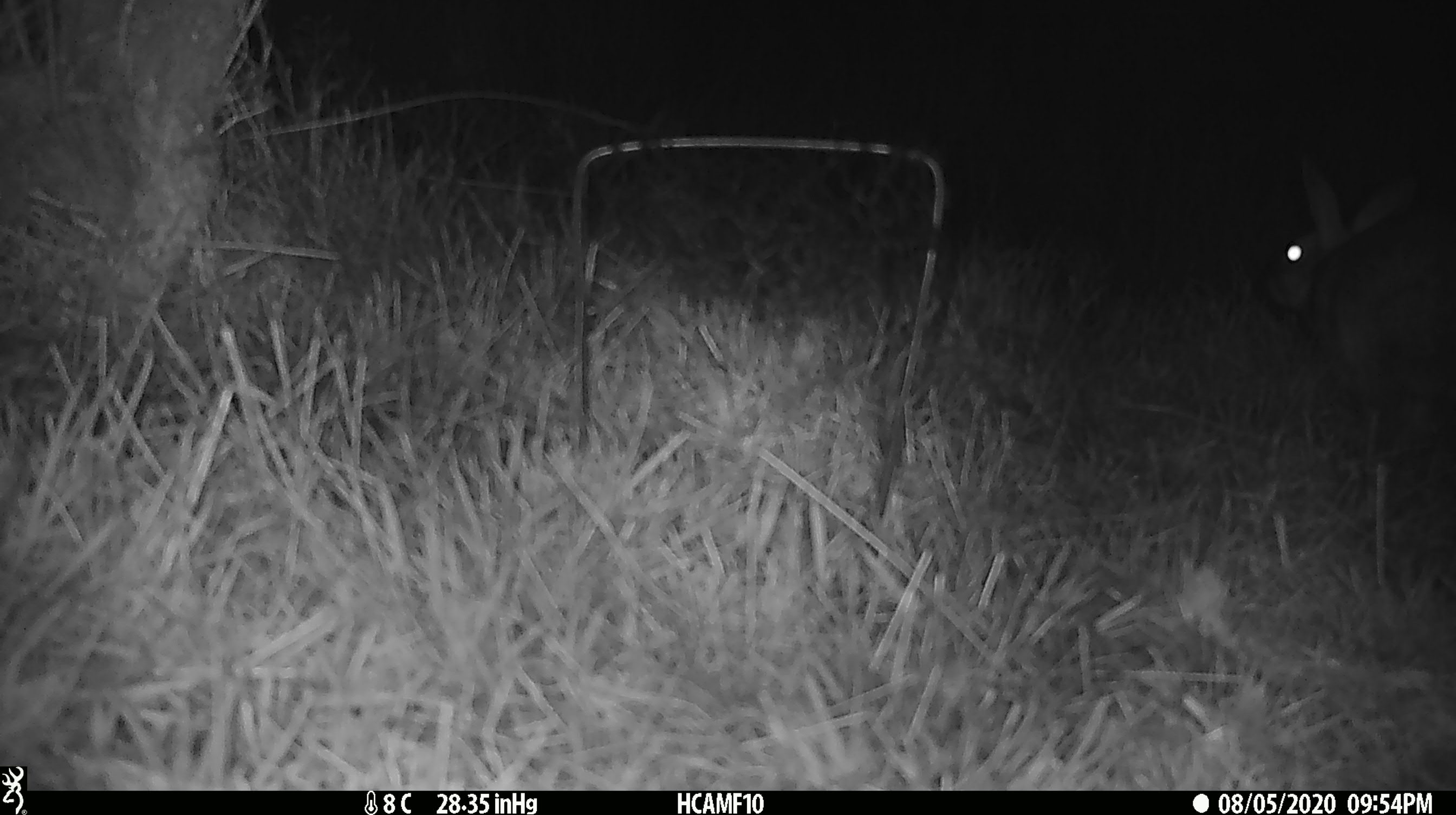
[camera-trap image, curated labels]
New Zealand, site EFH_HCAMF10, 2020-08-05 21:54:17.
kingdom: Animalia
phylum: Chordata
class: Mammalia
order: Lagomorpha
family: Leporidae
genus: Lepus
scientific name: Lepus europaeus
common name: brown hare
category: hare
Hare (brown hare) (Lepus europaeus).